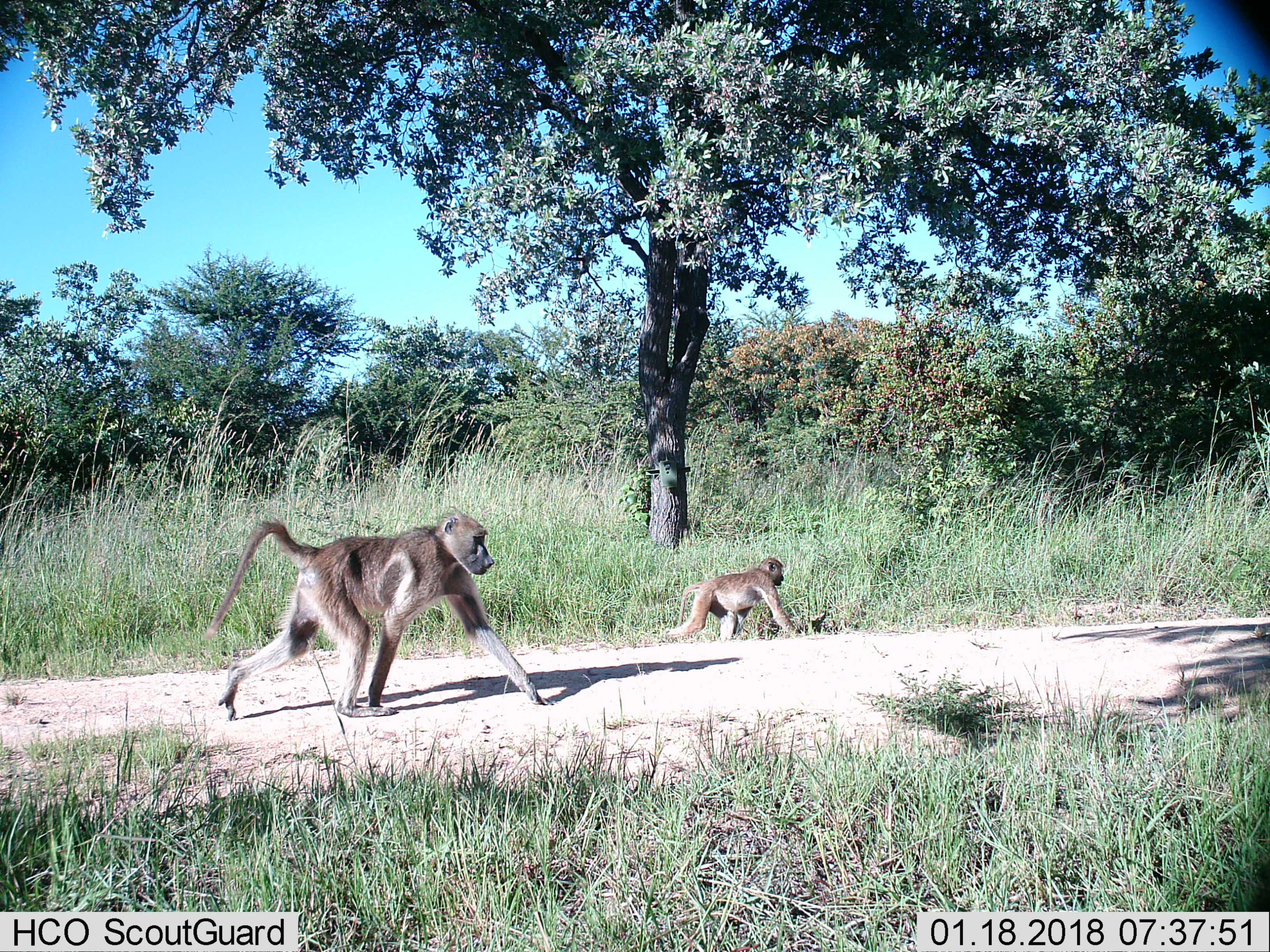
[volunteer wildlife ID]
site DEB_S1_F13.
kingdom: Animalia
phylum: Chordata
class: Mammalia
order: Primates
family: Cercopithecidae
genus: Papio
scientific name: Papio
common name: baboon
Baboon (Papio), count 2. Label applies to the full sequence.